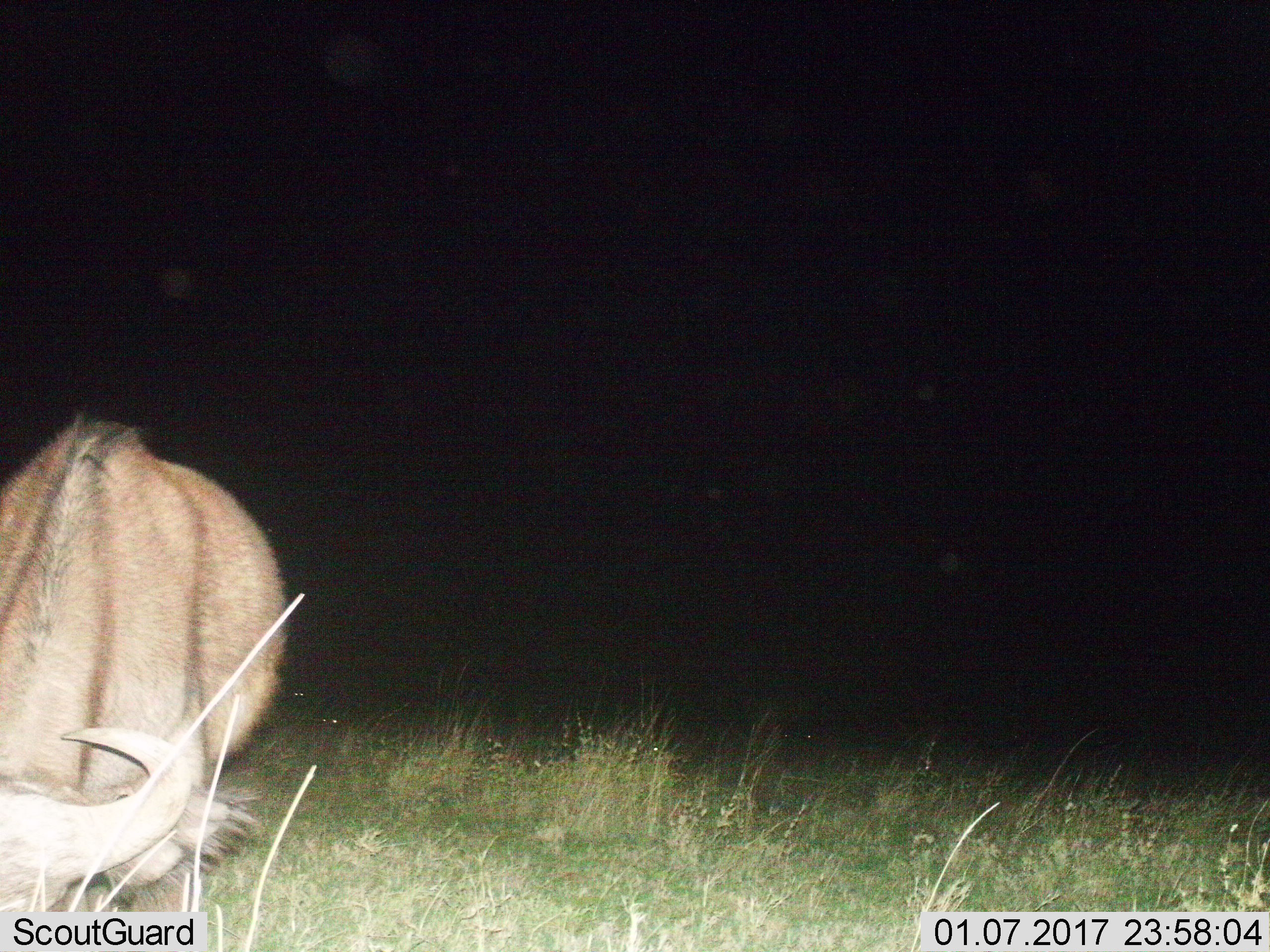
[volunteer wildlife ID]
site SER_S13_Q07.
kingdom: Animalia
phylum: Chordata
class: Mammalia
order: Artiodactyla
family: Bovidae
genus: Syncerus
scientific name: Syncerus caffer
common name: african buffalo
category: buffalo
Buffalo (african buffalo) (Syncerus caffer), count 1. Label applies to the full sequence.